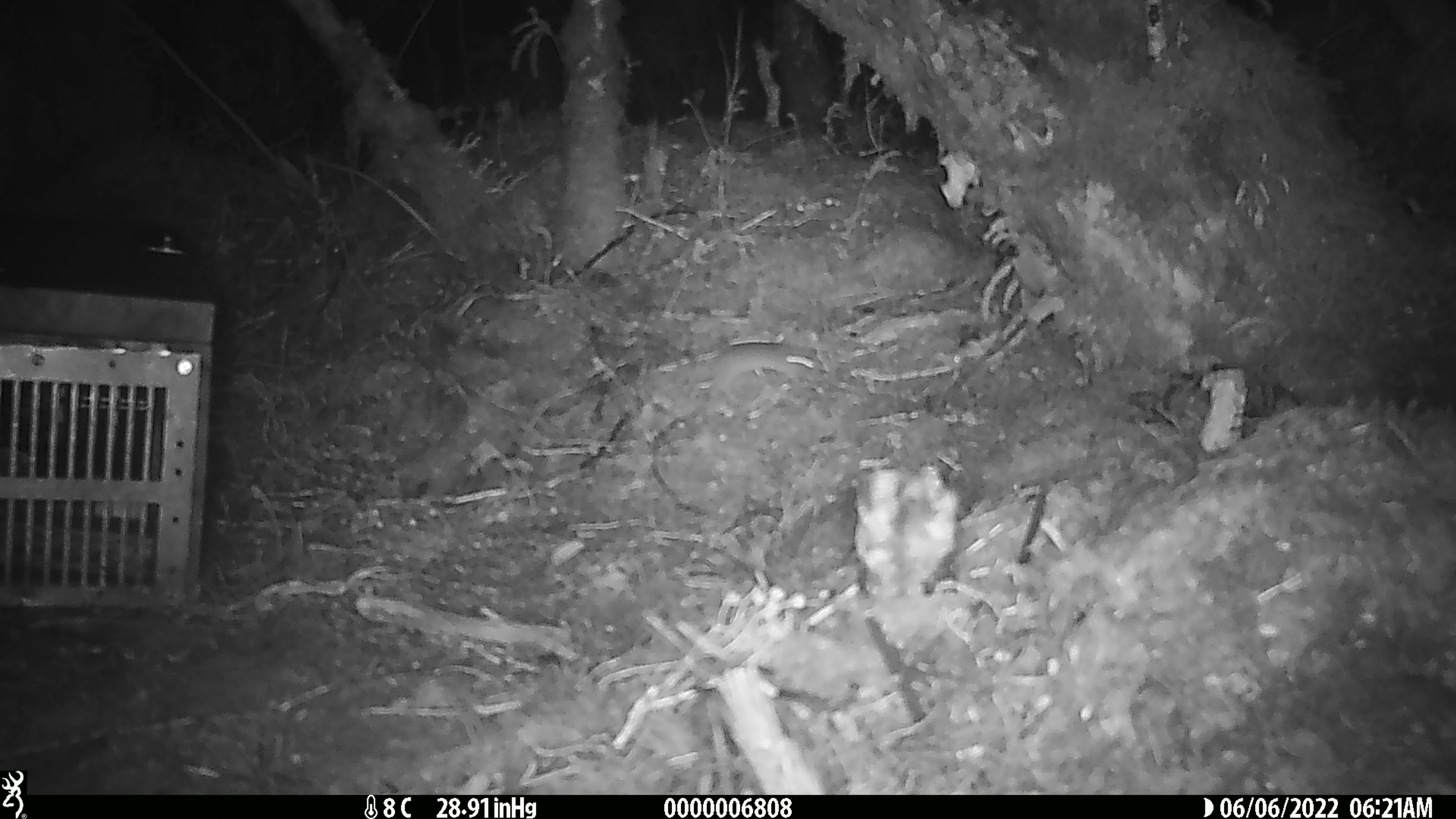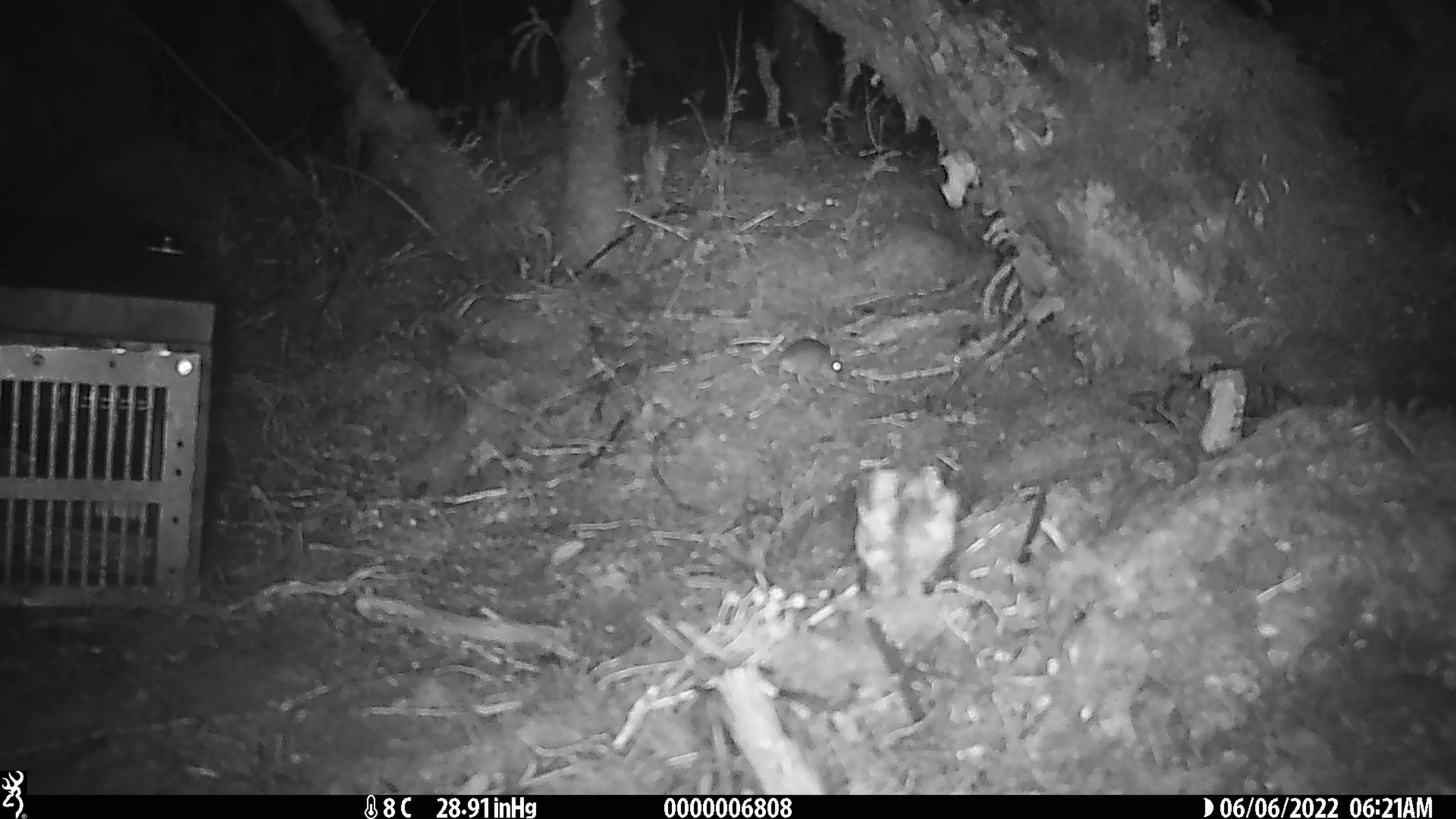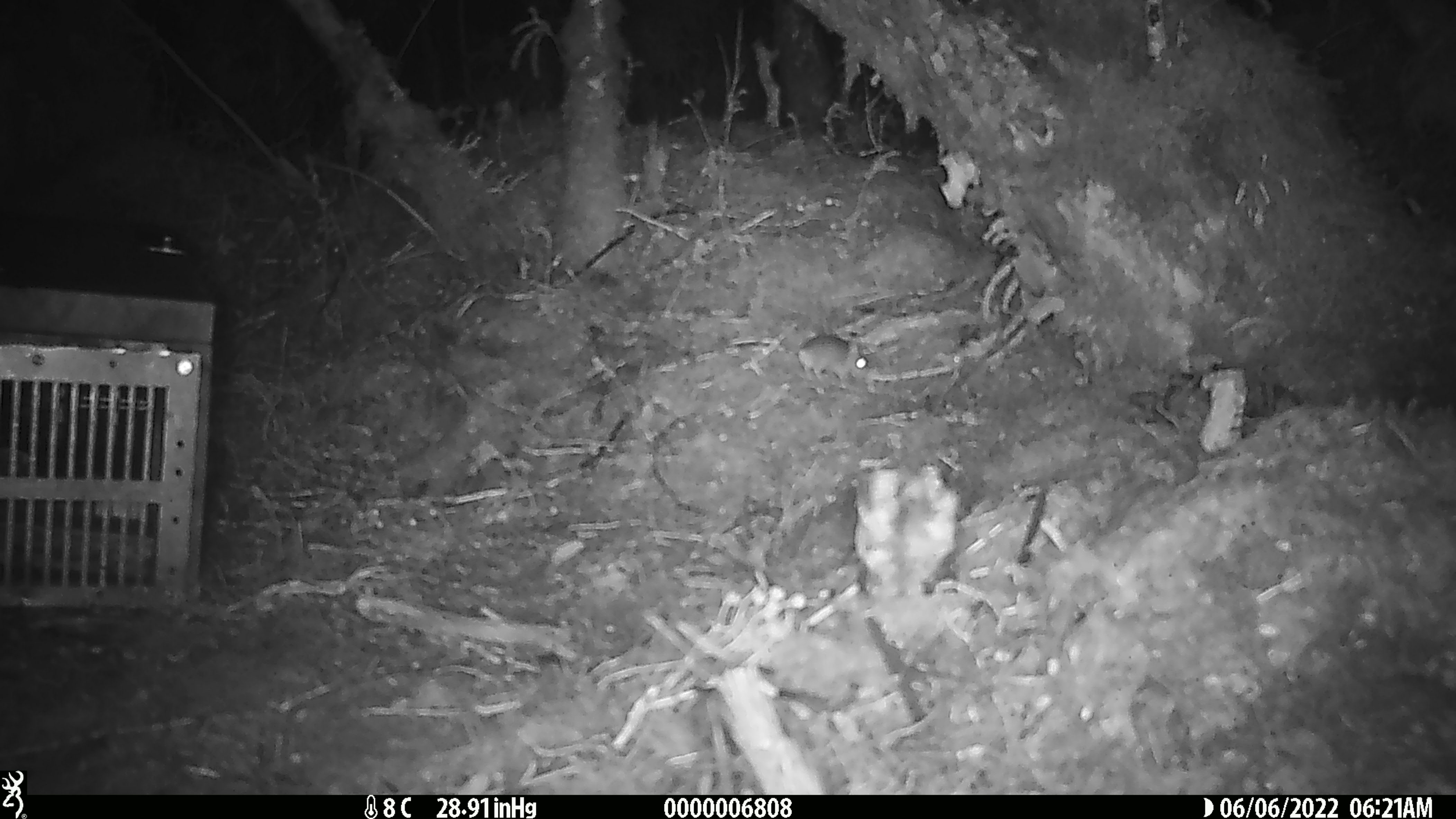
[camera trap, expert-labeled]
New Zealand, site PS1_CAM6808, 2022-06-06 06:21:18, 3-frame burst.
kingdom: Animalia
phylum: Chordata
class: Mammalia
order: Rodentia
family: Muridae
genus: Mus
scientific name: Mus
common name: mouse